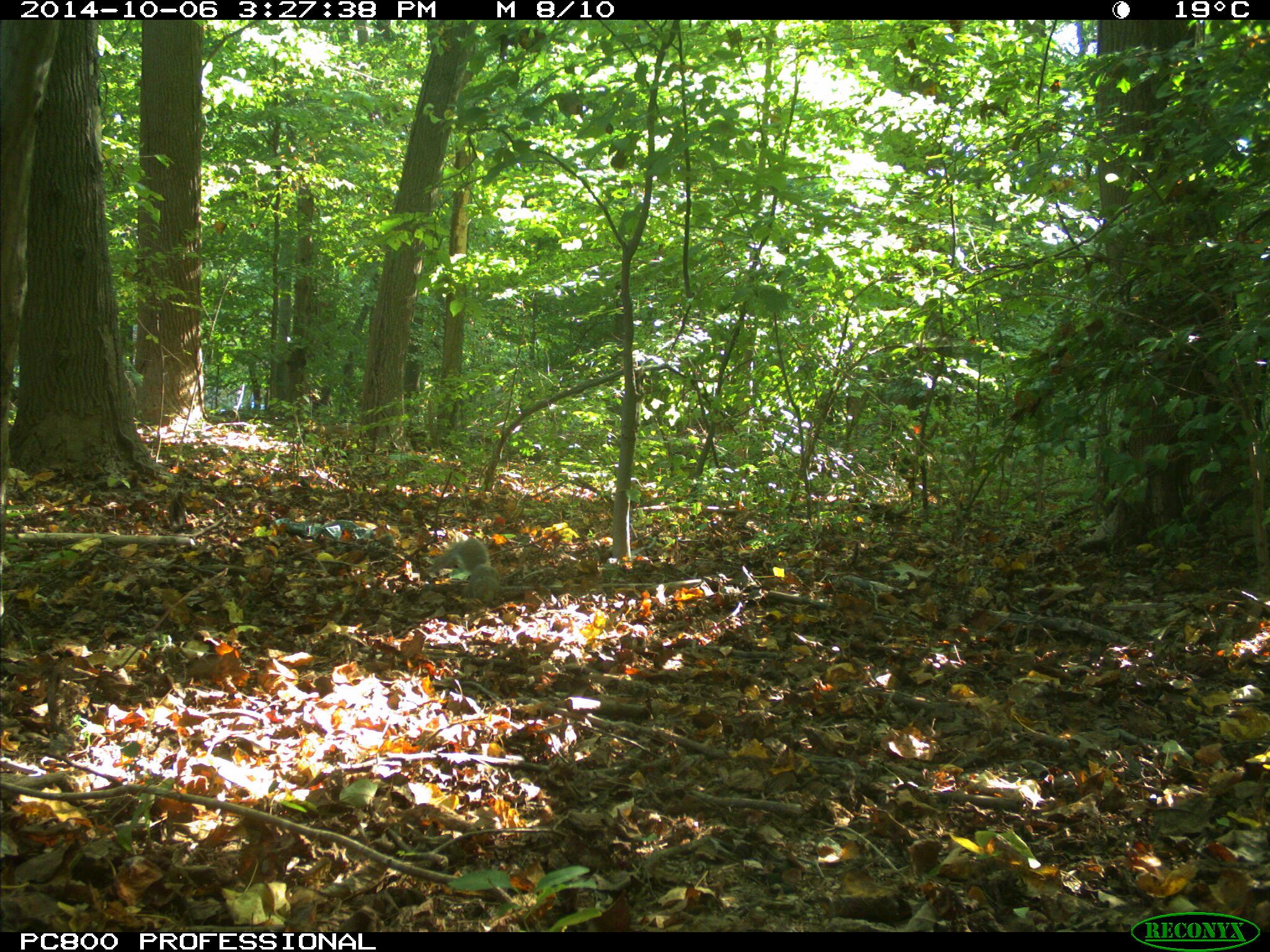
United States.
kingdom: Animalia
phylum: Chordata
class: Mammalia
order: Rodentia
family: Sciuridae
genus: Sciurus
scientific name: Sciurus carolinensis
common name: eastern gray squirrel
Eastern Gray Squirrel (Sciurus carolinensis).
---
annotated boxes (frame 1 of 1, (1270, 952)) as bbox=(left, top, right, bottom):
Eastern Gray Squirrel: bbox=(441, 533, 521, 608)